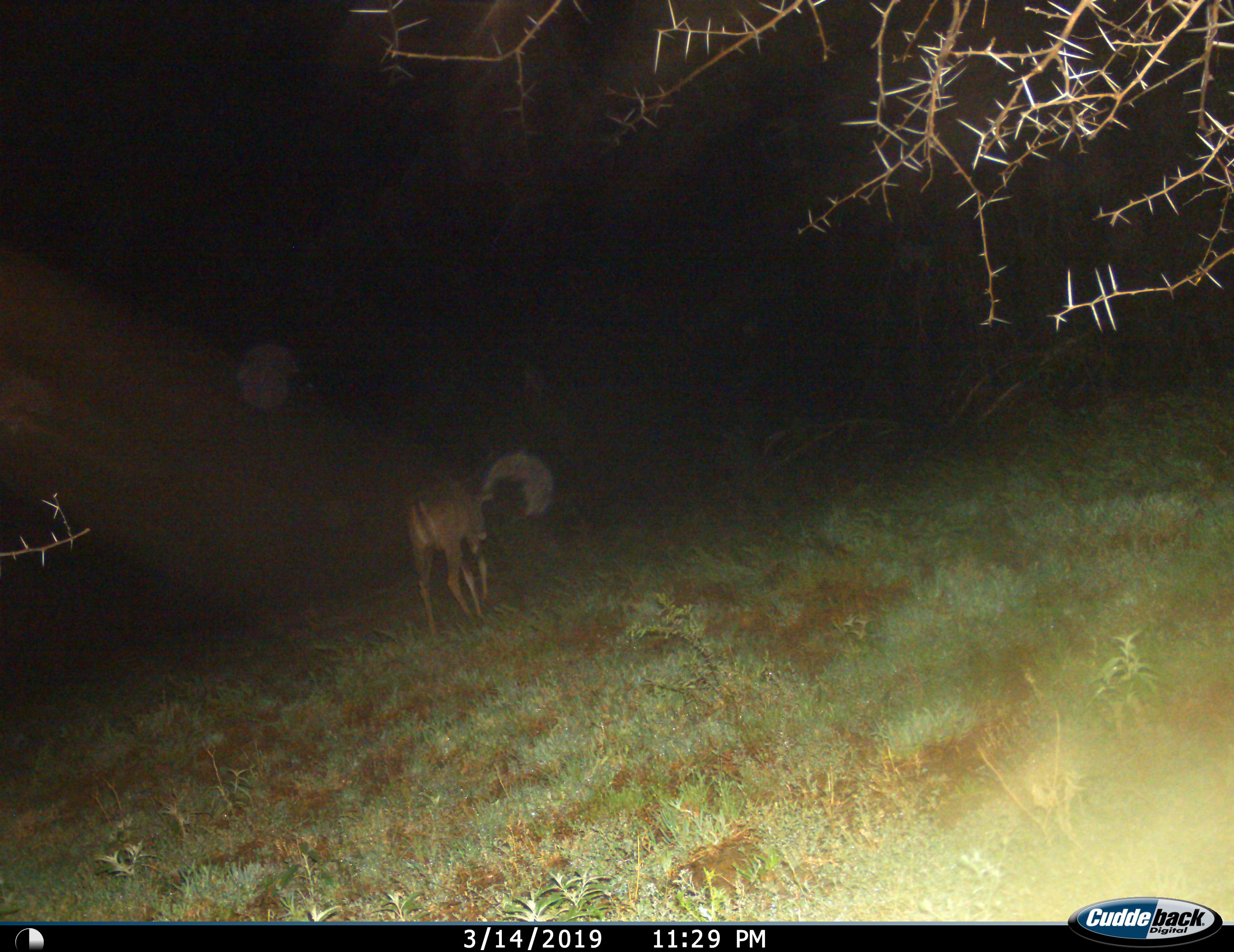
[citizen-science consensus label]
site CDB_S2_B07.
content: unidentified animal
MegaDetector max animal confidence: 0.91